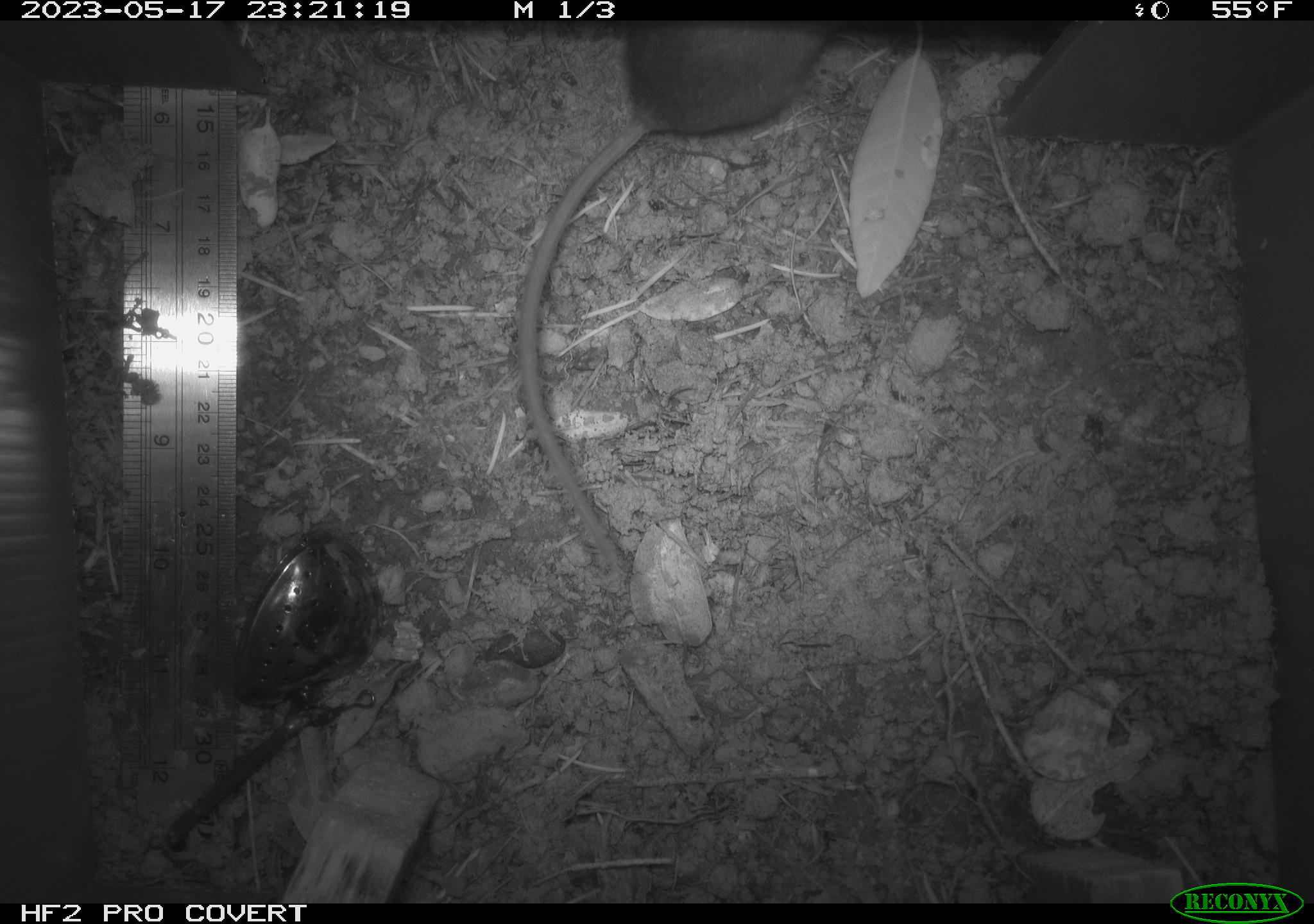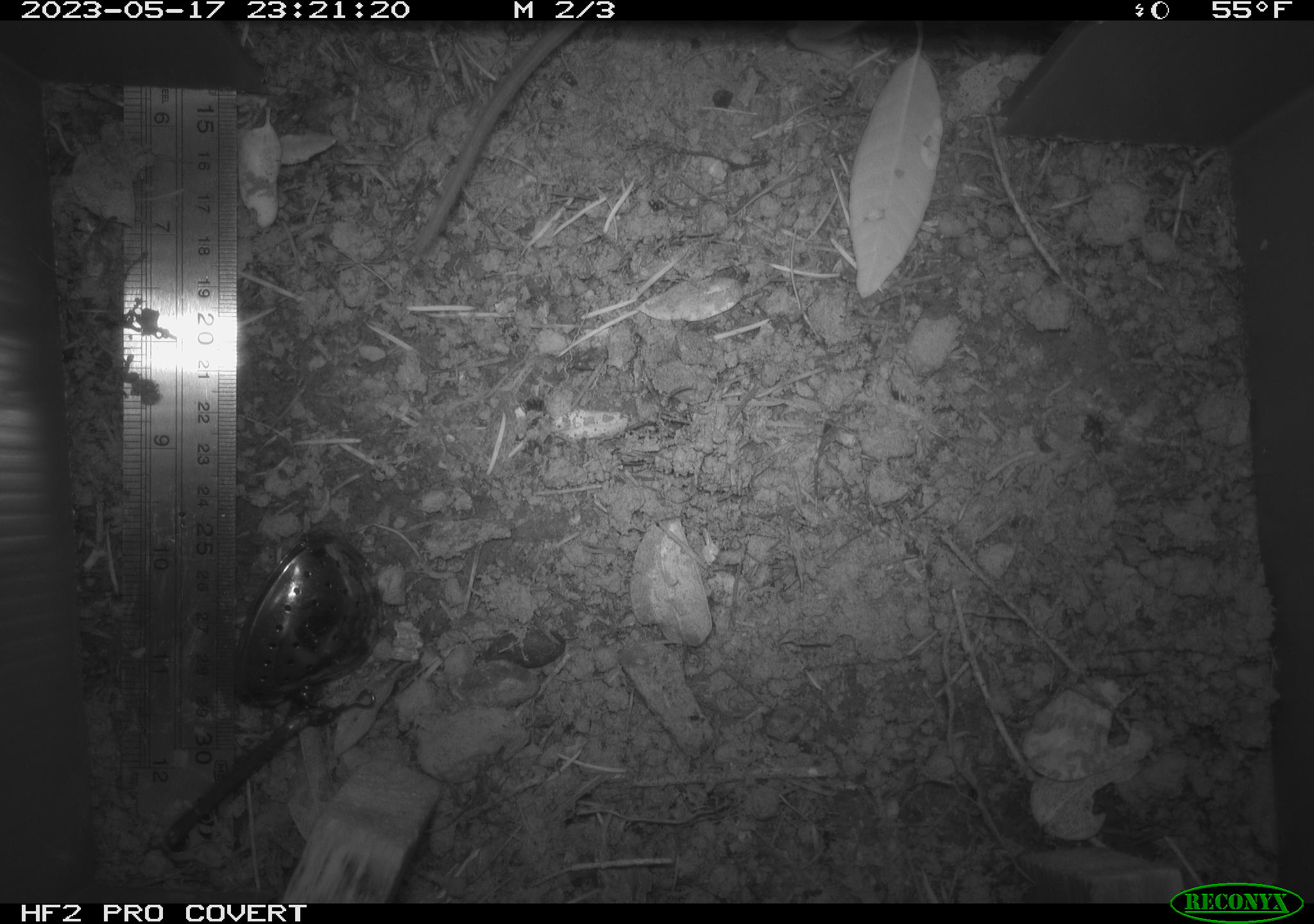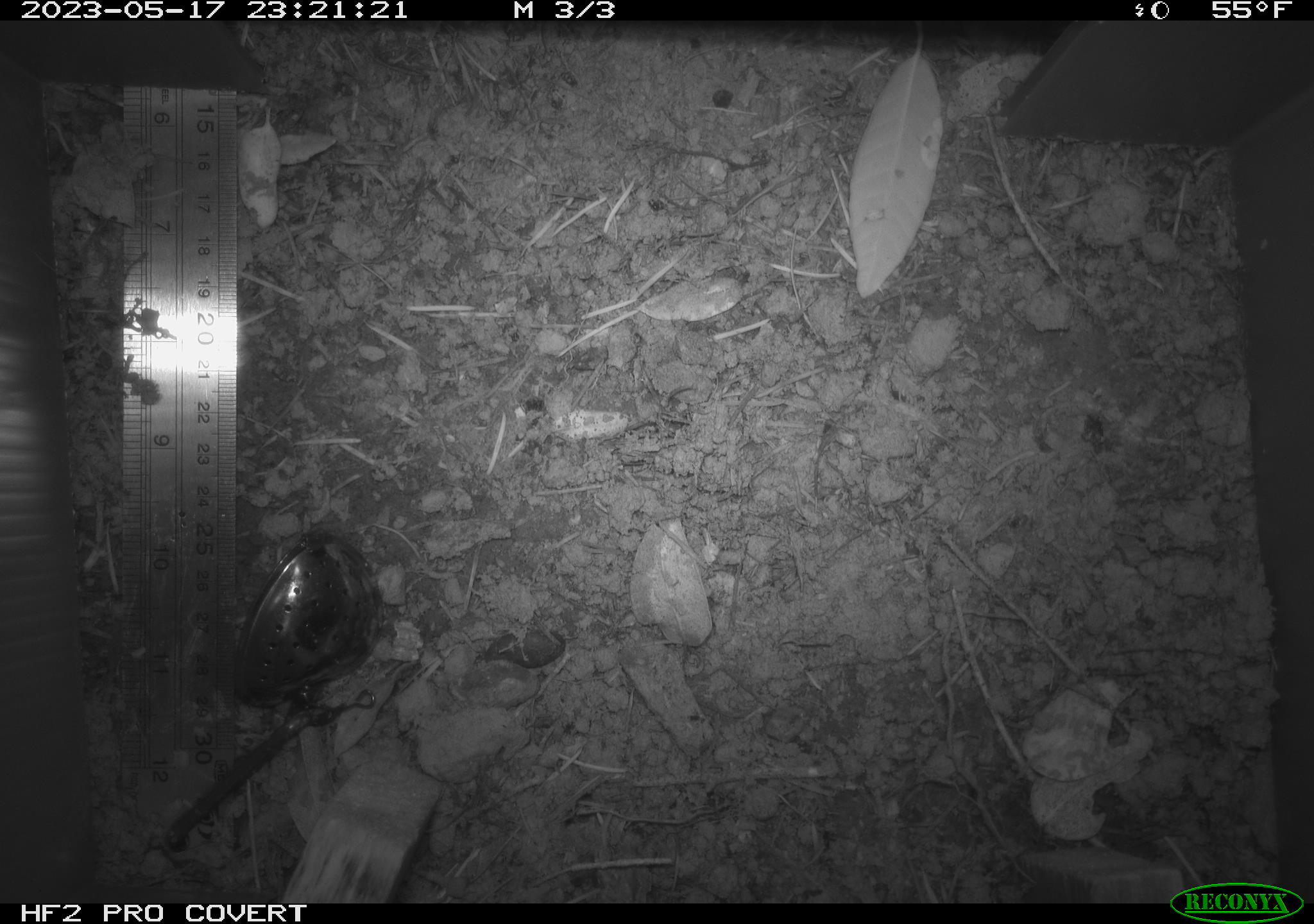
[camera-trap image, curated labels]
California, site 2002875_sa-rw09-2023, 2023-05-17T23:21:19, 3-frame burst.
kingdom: Animalia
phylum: Chordata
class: Mammalia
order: Rodentia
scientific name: Rodentia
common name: mouse species